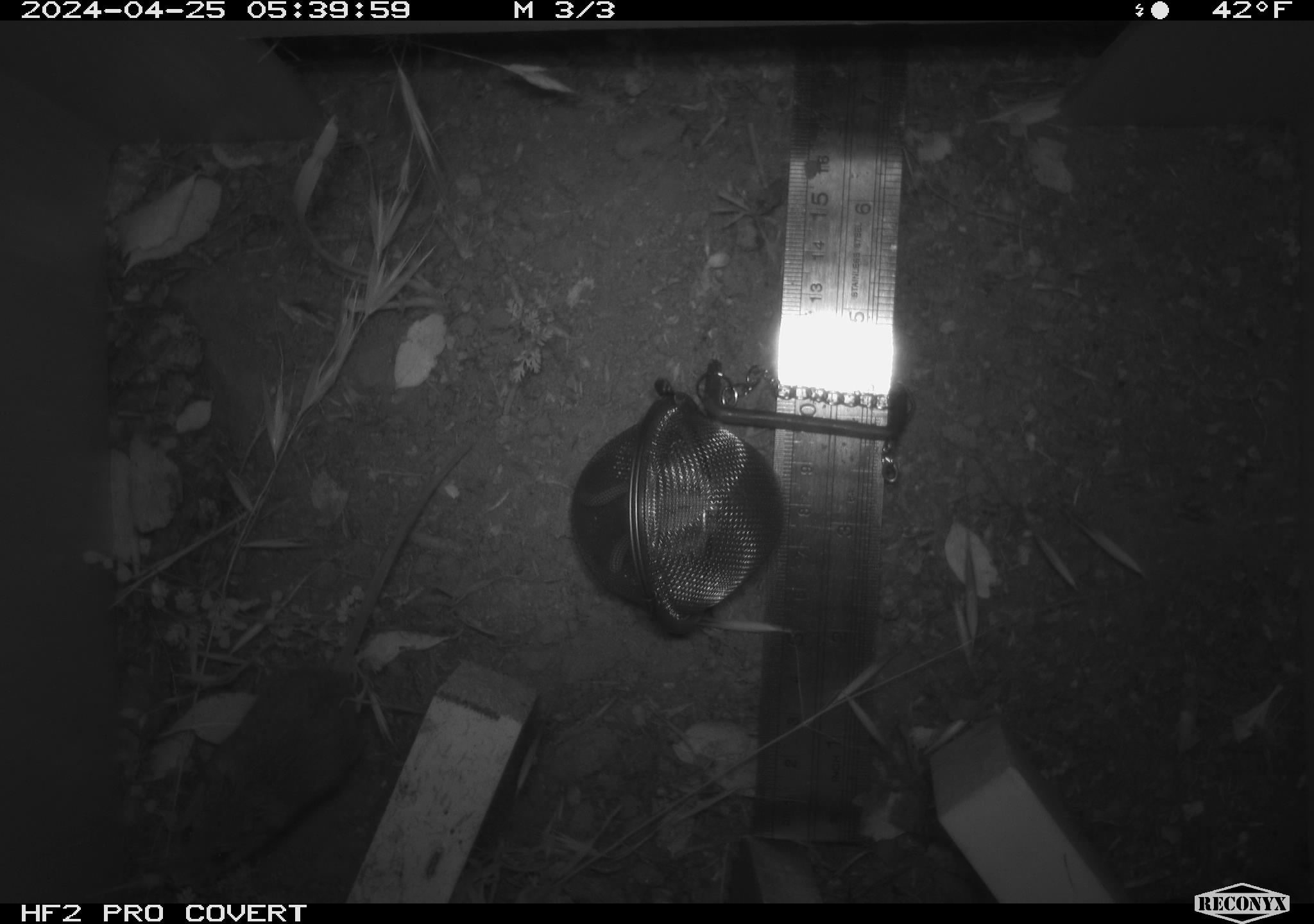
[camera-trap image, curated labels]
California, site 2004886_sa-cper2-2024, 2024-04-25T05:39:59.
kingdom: Animalia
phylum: Chordata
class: Mammalia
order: Rodentia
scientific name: Rodentia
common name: rodent